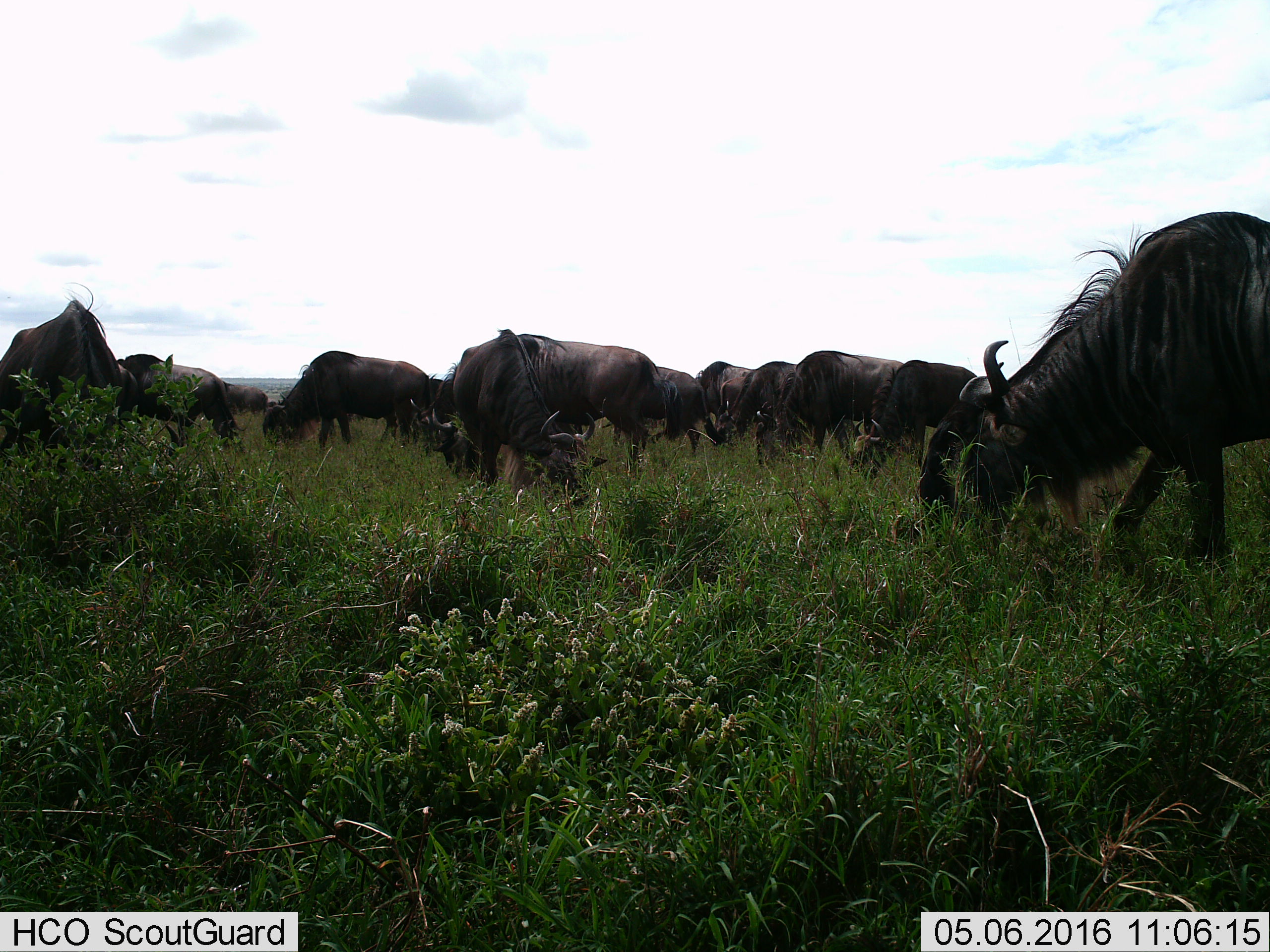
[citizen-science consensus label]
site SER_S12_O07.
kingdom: Animalia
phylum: Chordata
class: Mammalia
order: Artiodactyla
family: Bovidae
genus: Connochaetes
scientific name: Connochaetes taurinus taurinus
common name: blue wildebeest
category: wildebeestblue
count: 11-50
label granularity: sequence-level